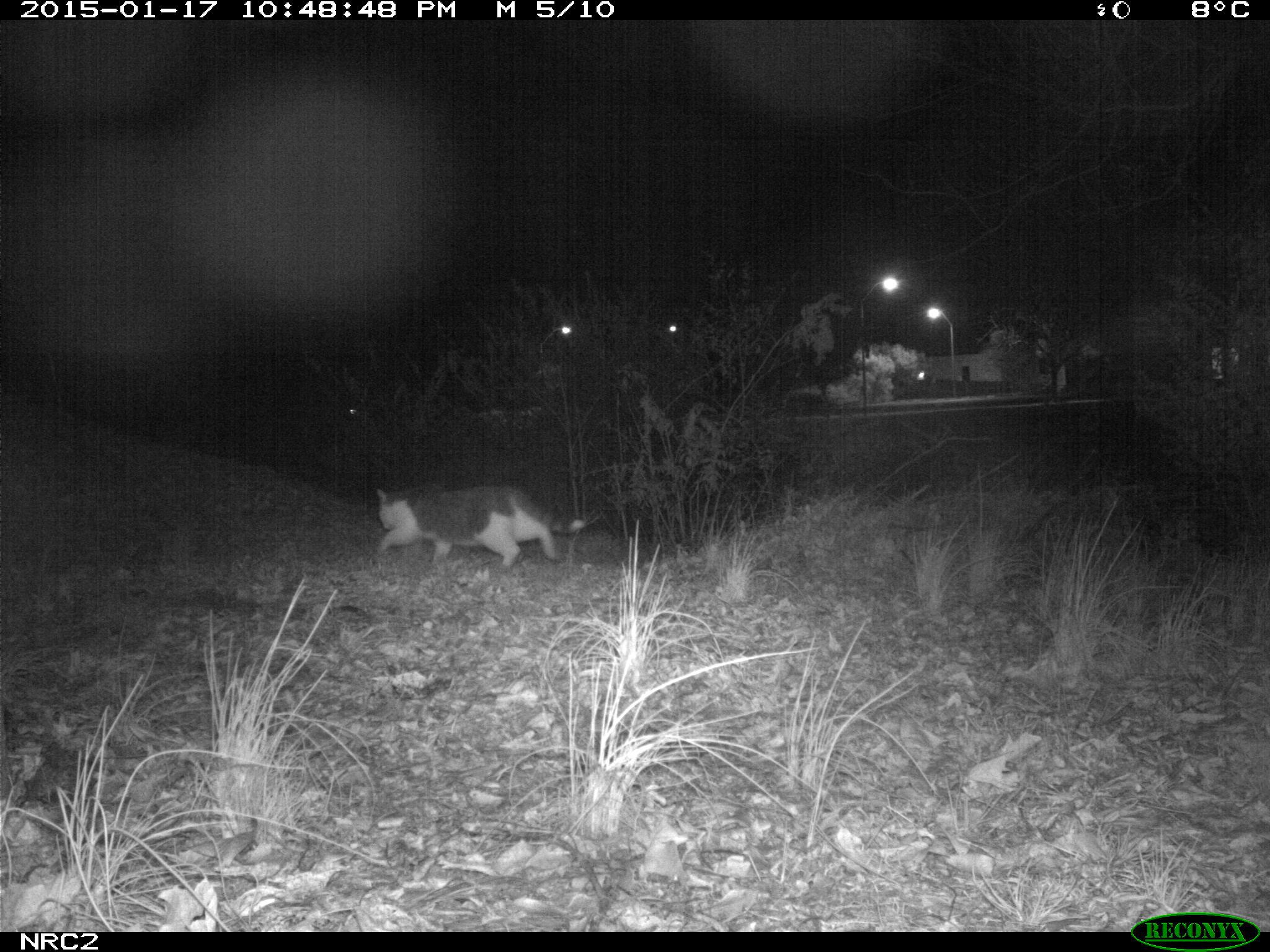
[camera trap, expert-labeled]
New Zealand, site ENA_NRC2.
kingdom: Animalia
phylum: Chordata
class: Mammalia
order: Carnivora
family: Felidae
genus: Felis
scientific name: Felis catus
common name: domestic cat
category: cat